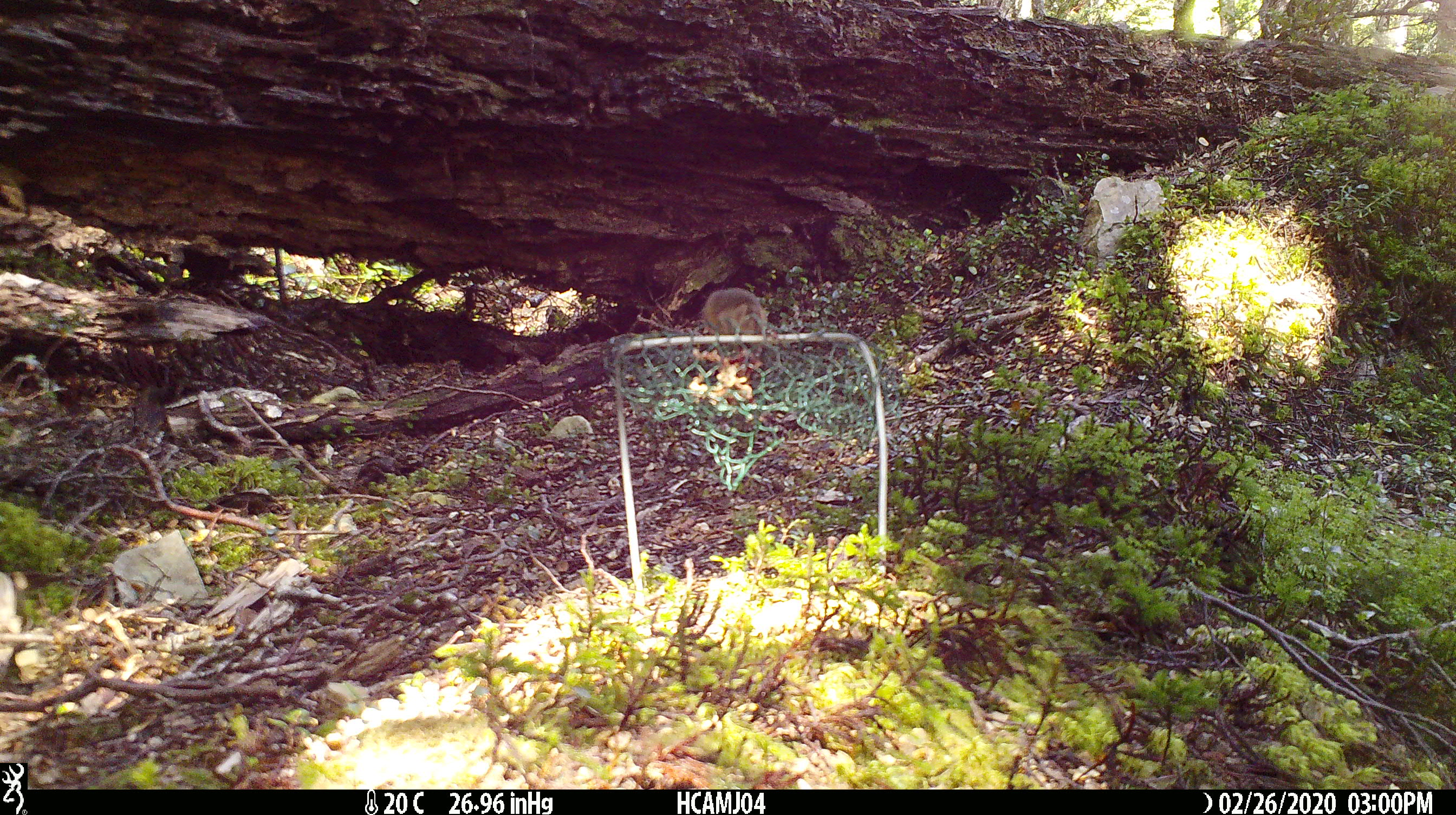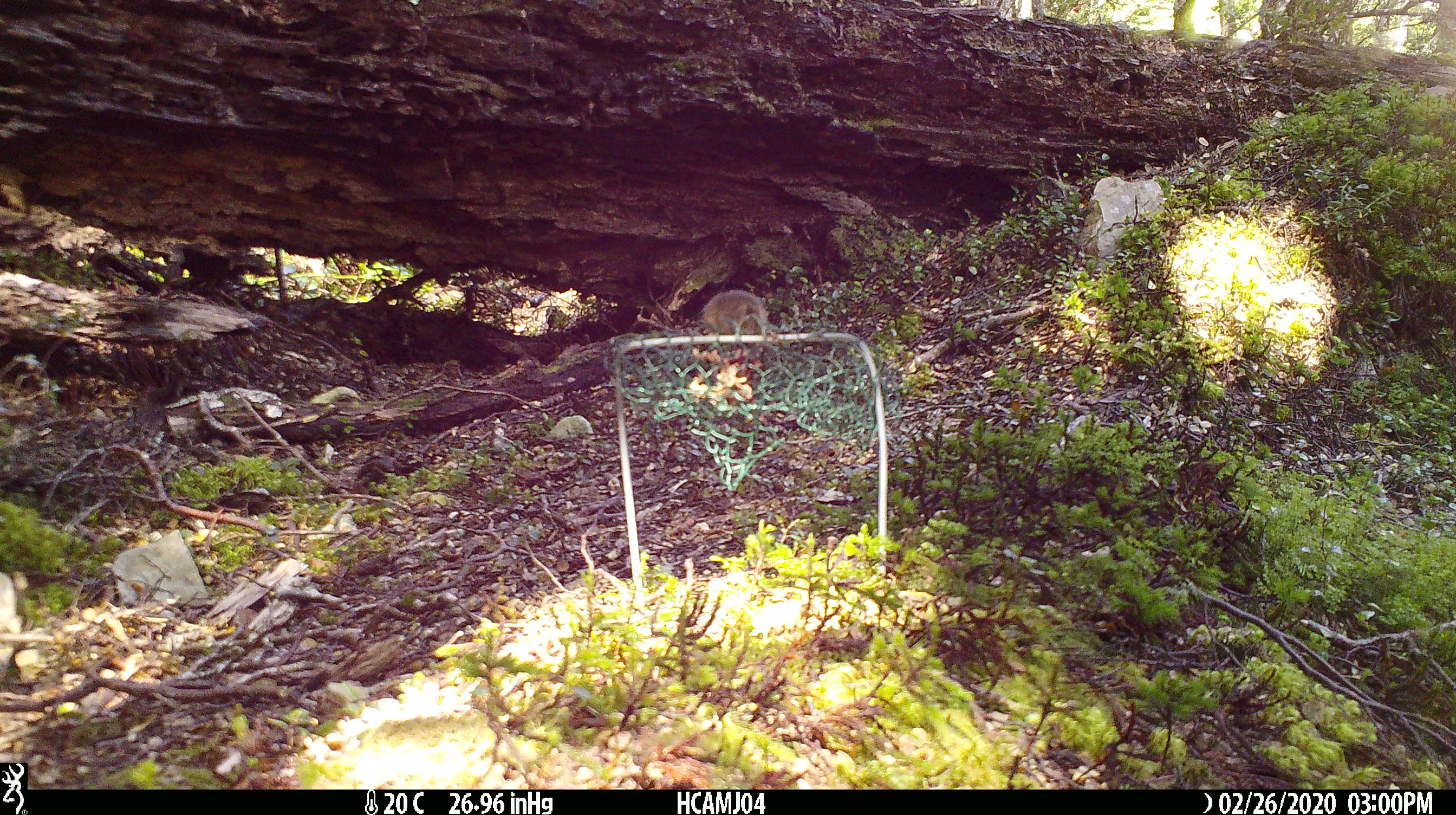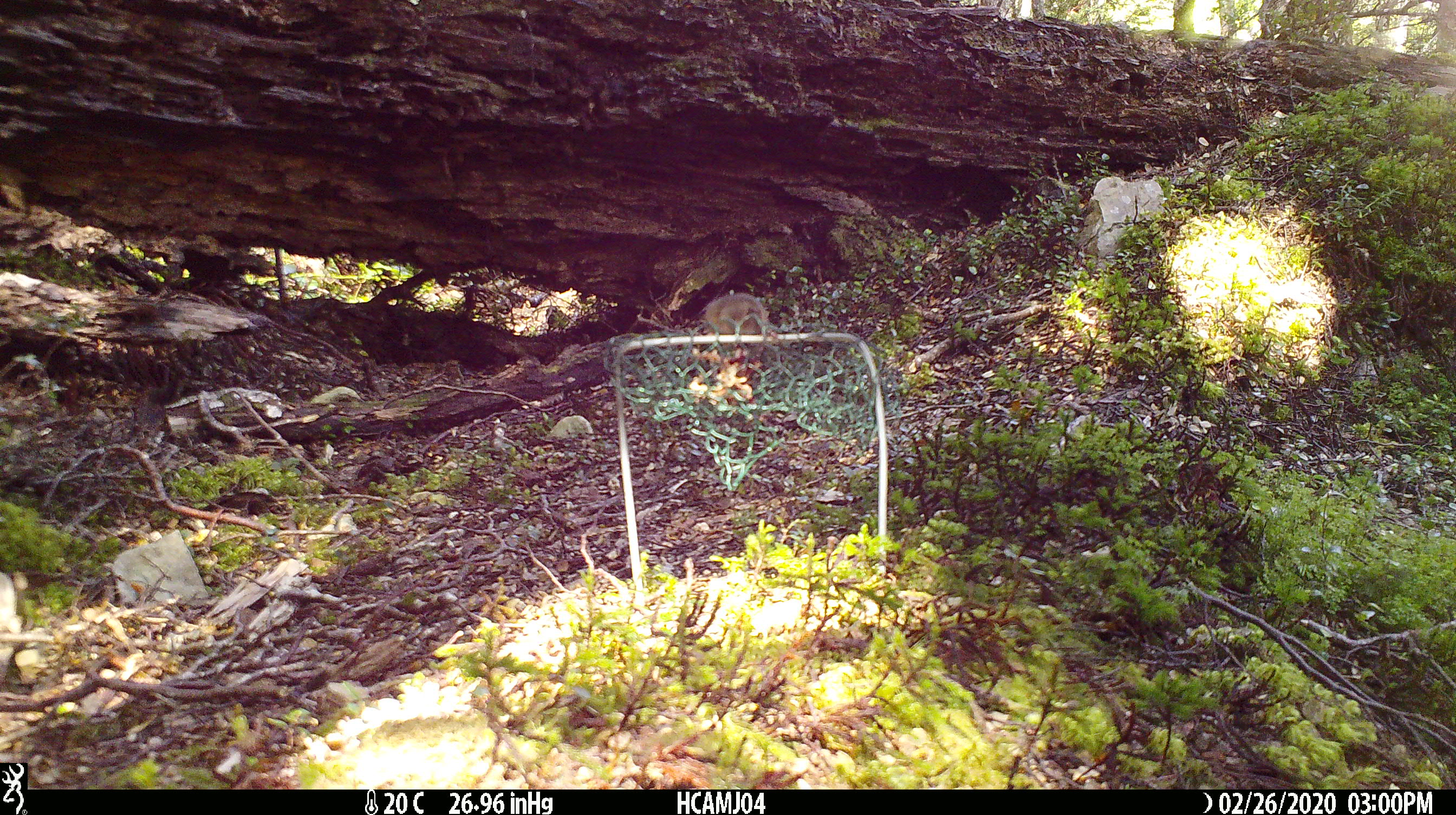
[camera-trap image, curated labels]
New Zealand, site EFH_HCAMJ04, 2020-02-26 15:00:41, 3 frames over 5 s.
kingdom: Animalia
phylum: Chordata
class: Mammalia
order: Rodentia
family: Muridae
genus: Mus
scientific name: Mus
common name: mouse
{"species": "mouse (Mus)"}